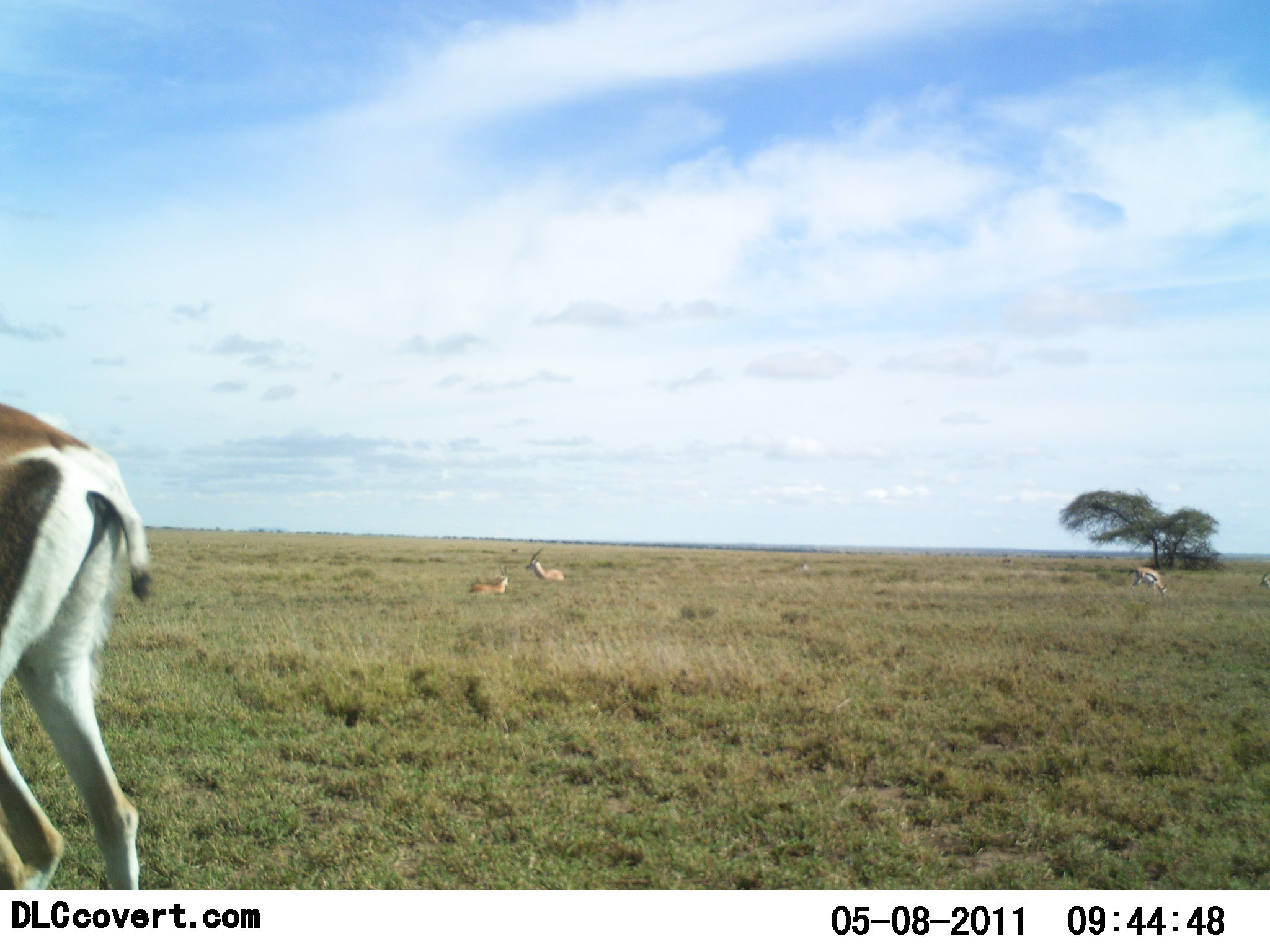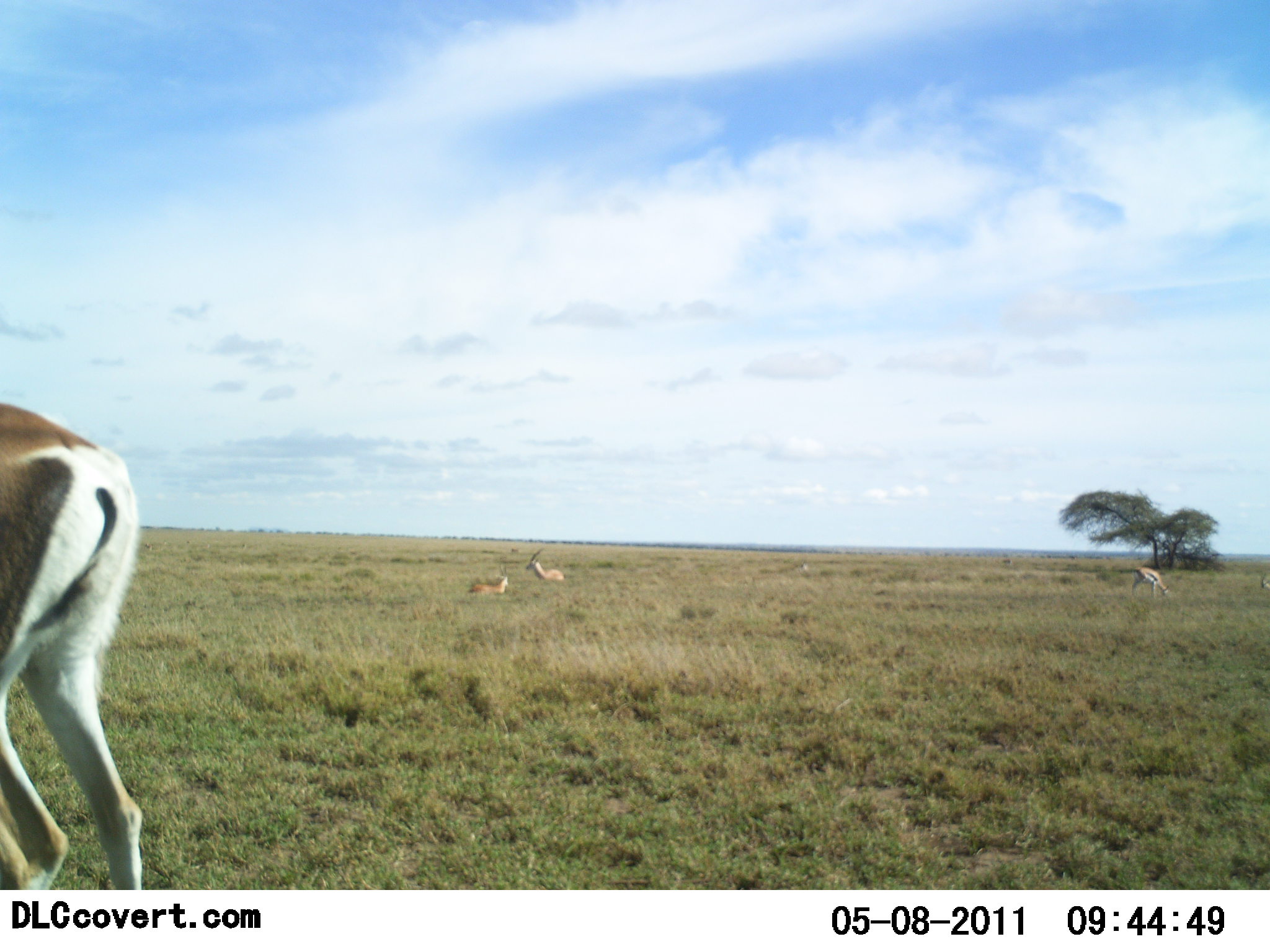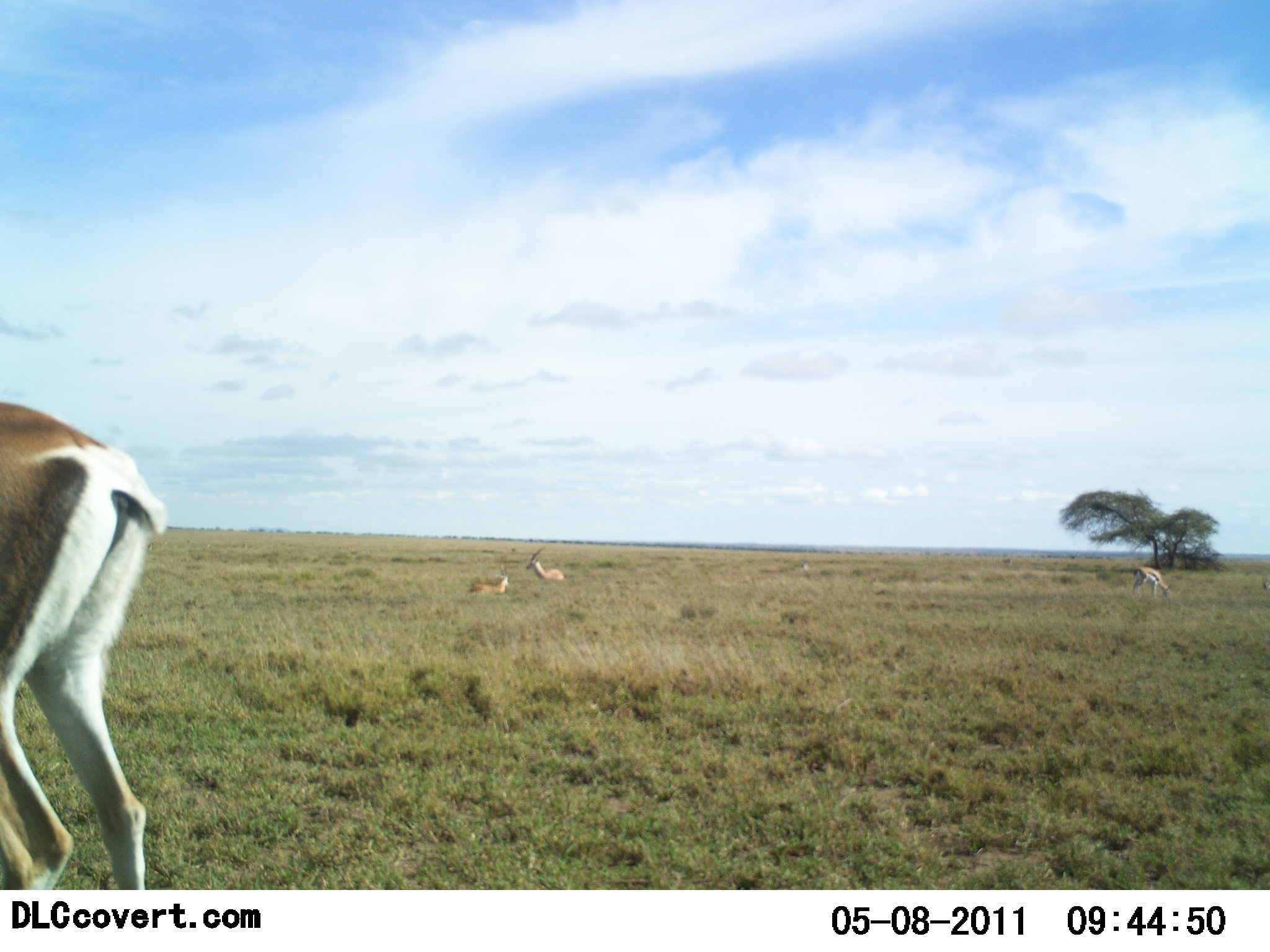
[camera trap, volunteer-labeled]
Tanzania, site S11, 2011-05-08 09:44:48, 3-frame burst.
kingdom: Animalia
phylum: Chordata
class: Mammalia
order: Artiodactyla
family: Bovidae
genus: Eudorcas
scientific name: Eudorcas thomsonii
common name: thomson's gazelle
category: gazellethomsons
Gazellethomsons (thomson's gazelle) (Eudorcas thomsonii), count 4. Behavior (volunteer vote fractions): standing 62%, resting 69%, moving 15%, interacting 0%. Young present (vote fraction): 0%. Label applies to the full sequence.